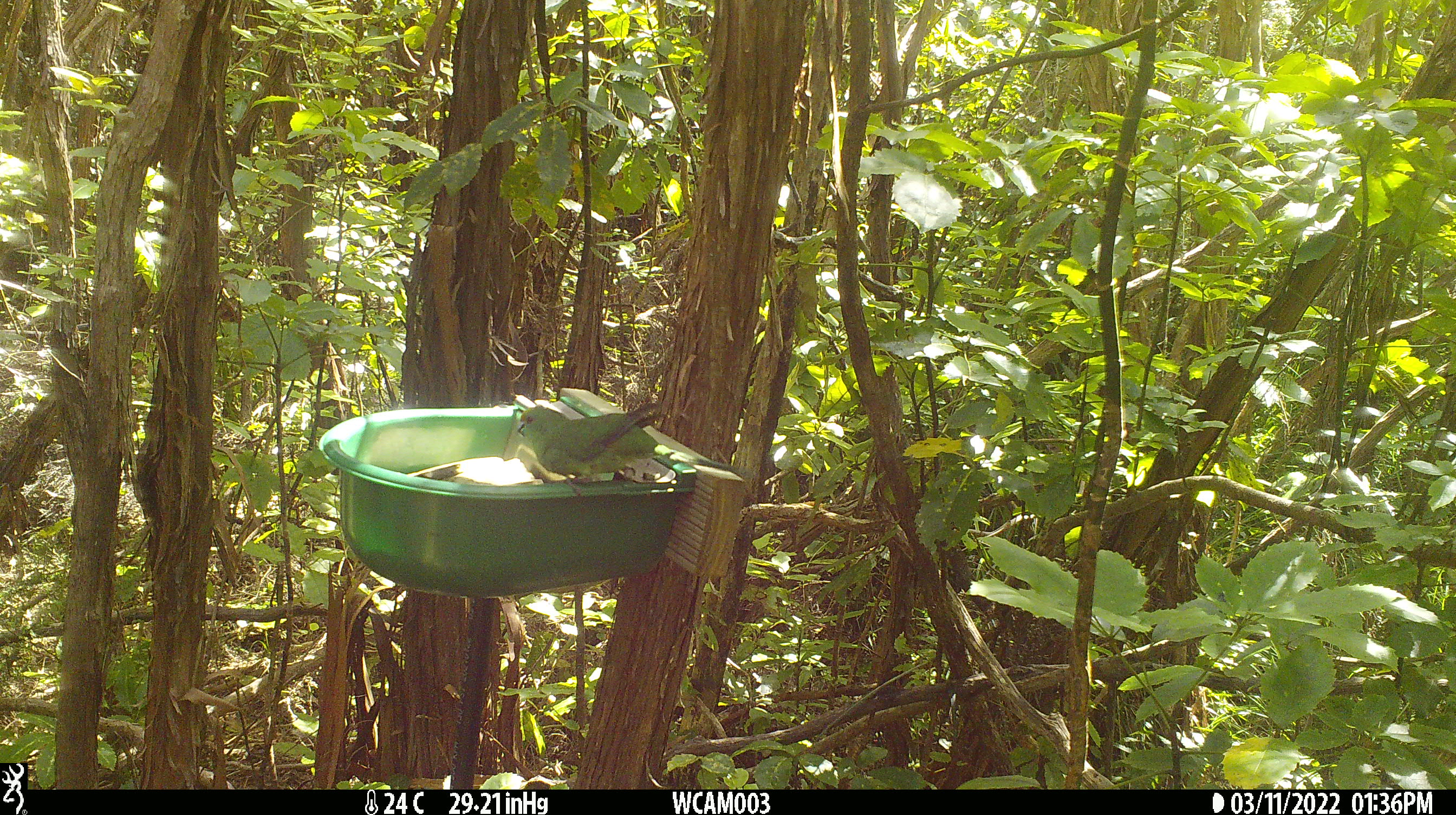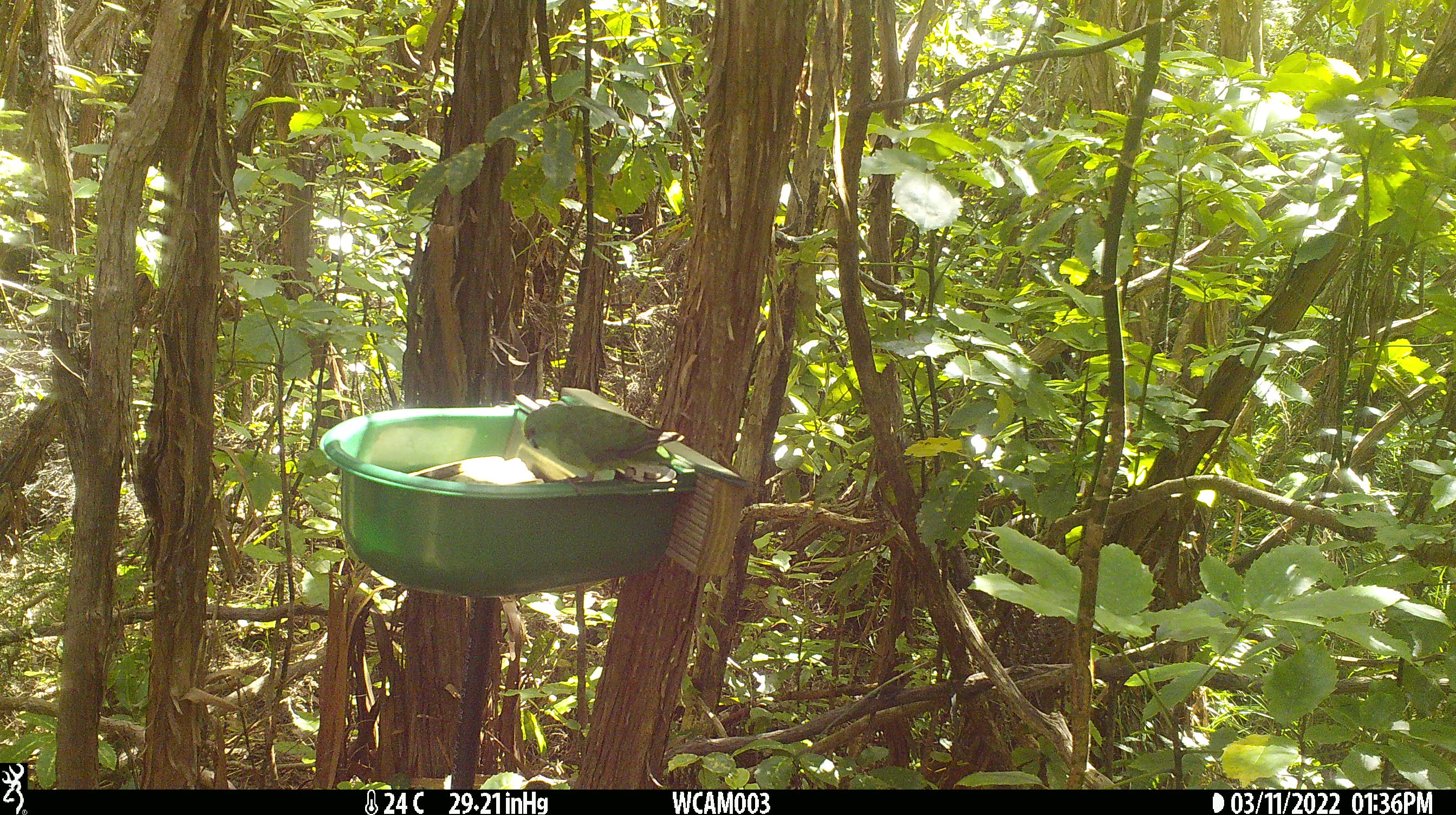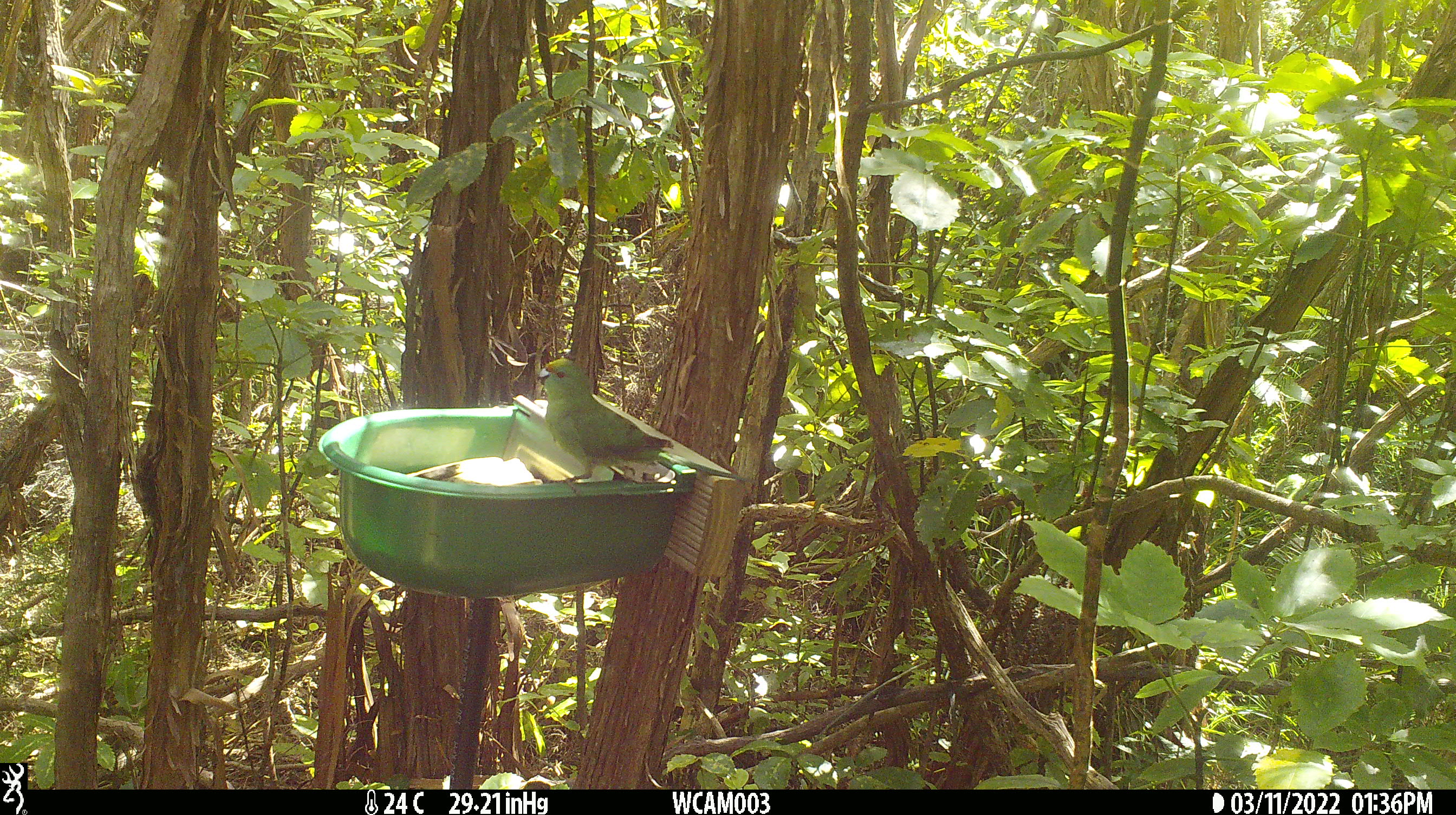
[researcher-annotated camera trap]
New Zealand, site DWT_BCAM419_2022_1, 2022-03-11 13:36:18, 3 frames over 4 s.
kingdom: Animalia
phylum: Chordata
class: Aves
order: Psittaciformes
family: Psittaculidae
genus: Cyanoramphus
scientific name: Cyanoramphus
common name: parakeet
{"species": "parakeet (Cyanoramphus)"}